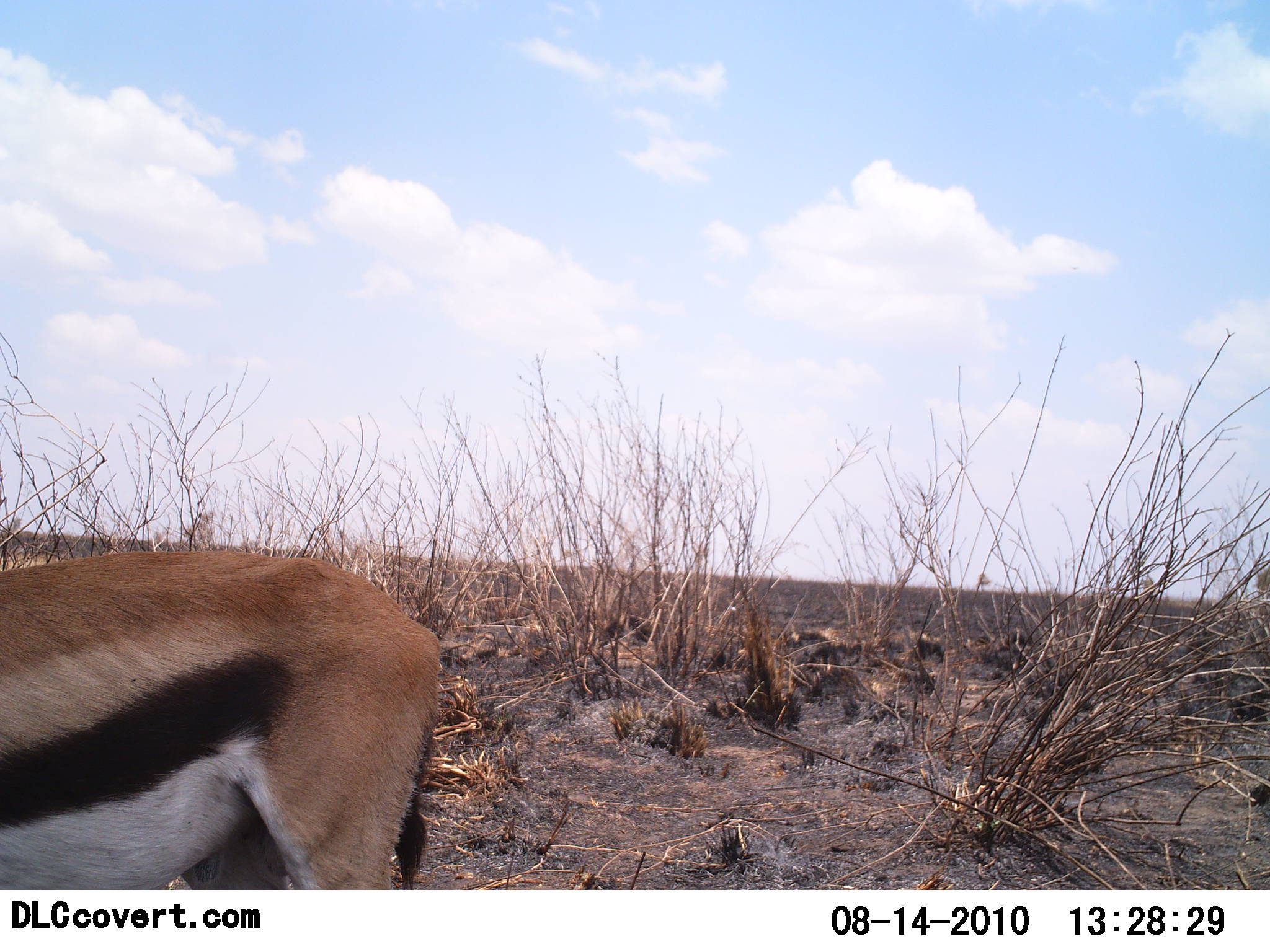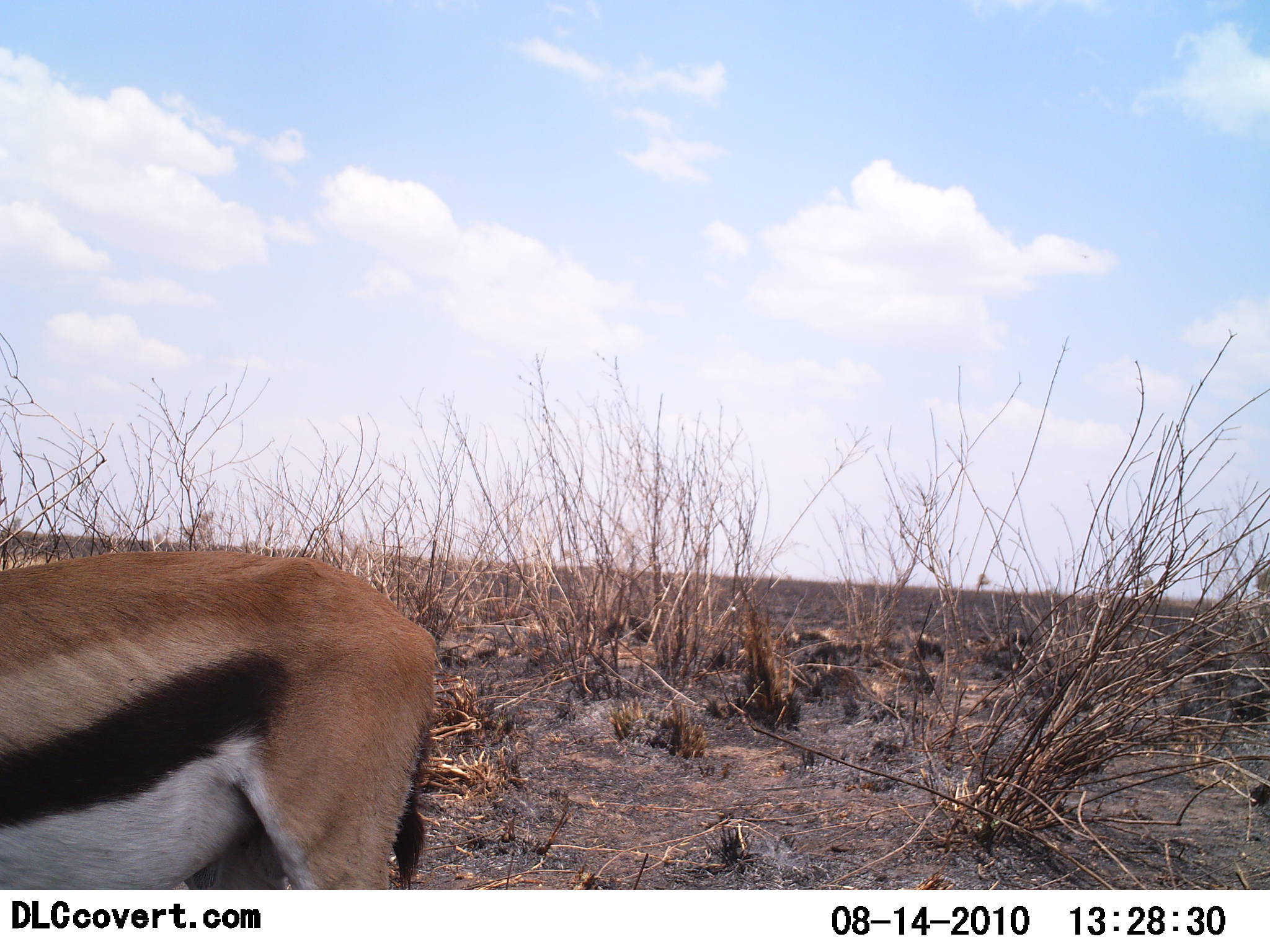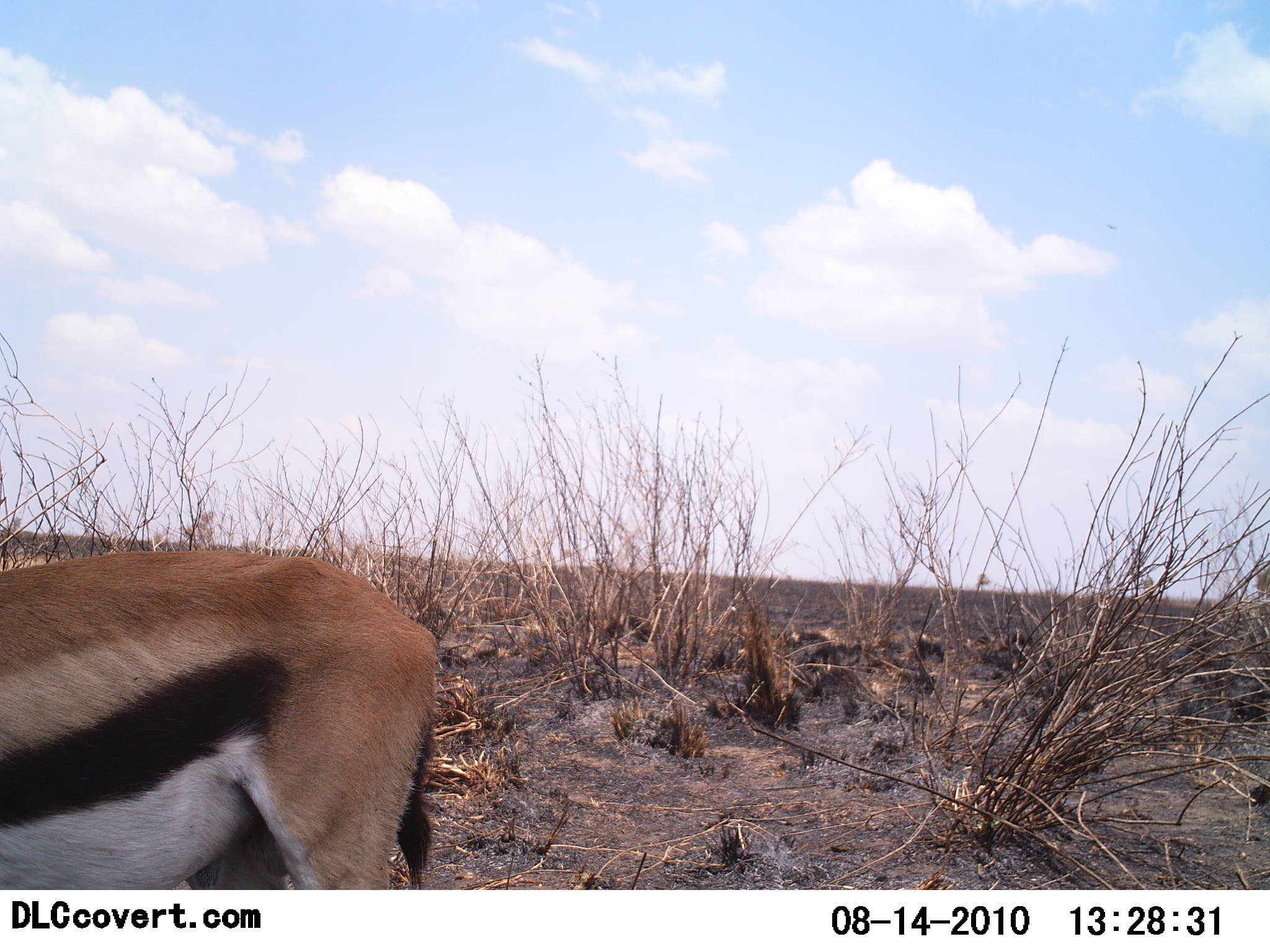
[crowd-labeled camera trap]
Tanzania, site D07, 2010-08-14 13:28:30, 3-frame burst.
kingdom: Animalia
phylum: Chordata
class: Mammalia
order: Artiodactyla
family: Bovidae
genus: Eudorcas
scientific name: Eudorcas thomsonii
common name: thomson's gazelle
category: gazellethomsons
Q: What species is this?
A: Gazellethomsons (thomson's gazelle) (Eudorcas thomsonii).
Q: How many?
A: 1.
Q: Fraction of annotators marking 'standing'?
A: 94%.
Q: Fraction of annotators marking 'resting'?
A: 0%.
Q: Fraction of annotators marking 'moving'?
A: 0%.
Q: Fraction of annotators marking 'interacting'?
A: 0%.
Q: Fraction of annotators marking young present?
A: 0%.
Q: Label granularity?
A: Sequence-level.